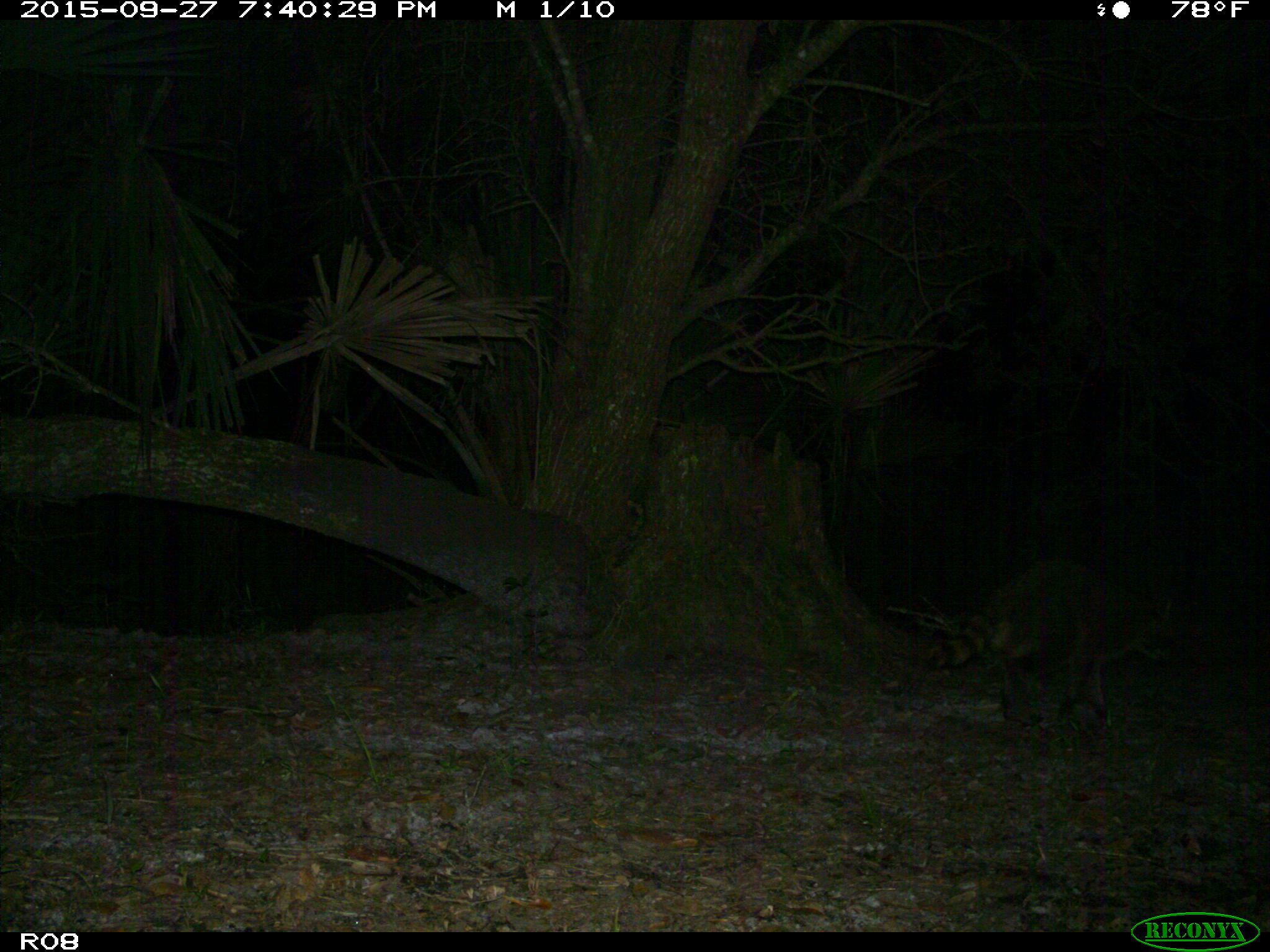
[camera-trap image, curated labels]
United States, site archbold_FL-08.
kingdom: Animalia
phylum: Chordata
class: Mammalia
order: Carnivora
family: Procyonidae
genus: Procyon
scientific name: Procyon lotor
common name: common raccoon